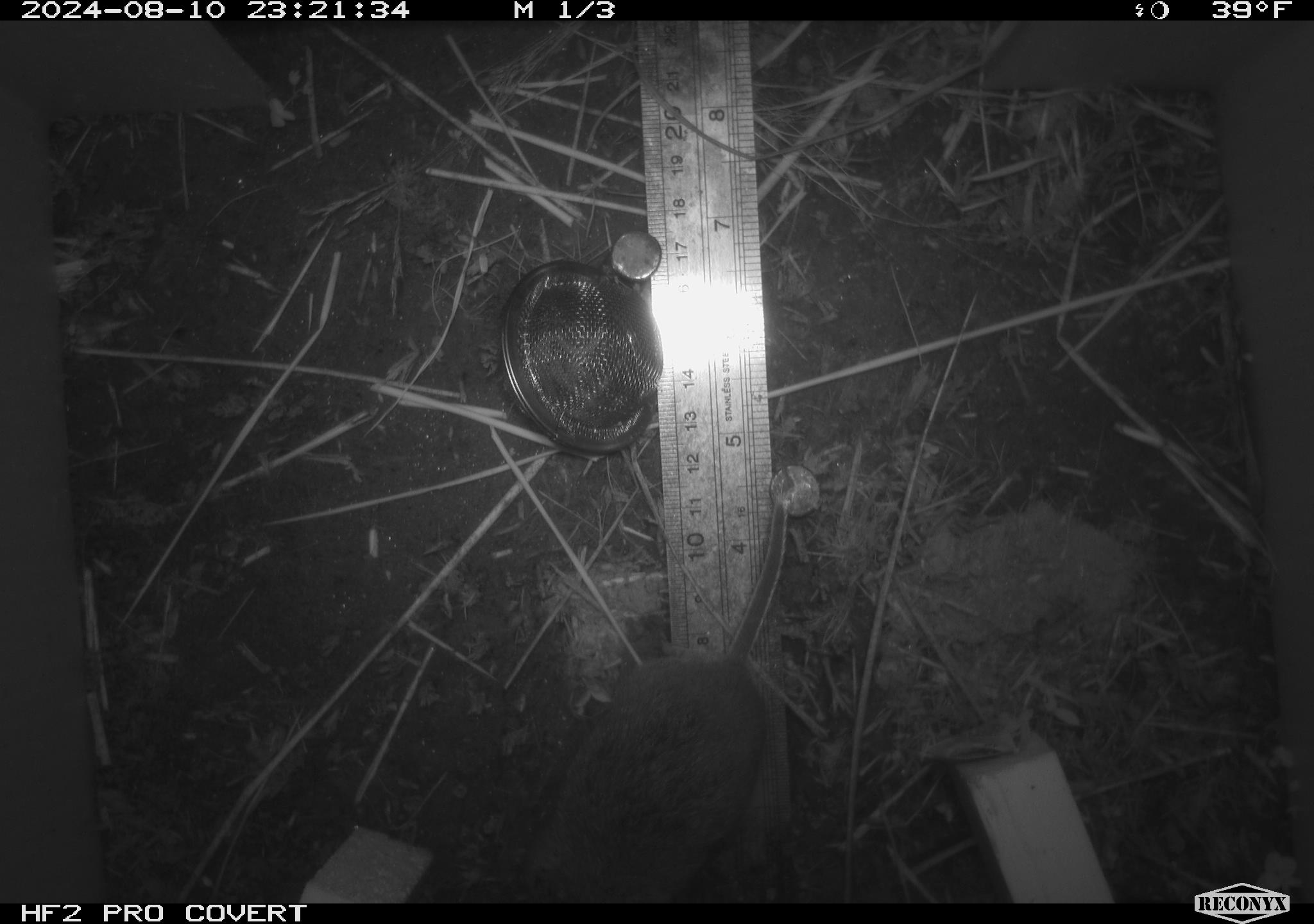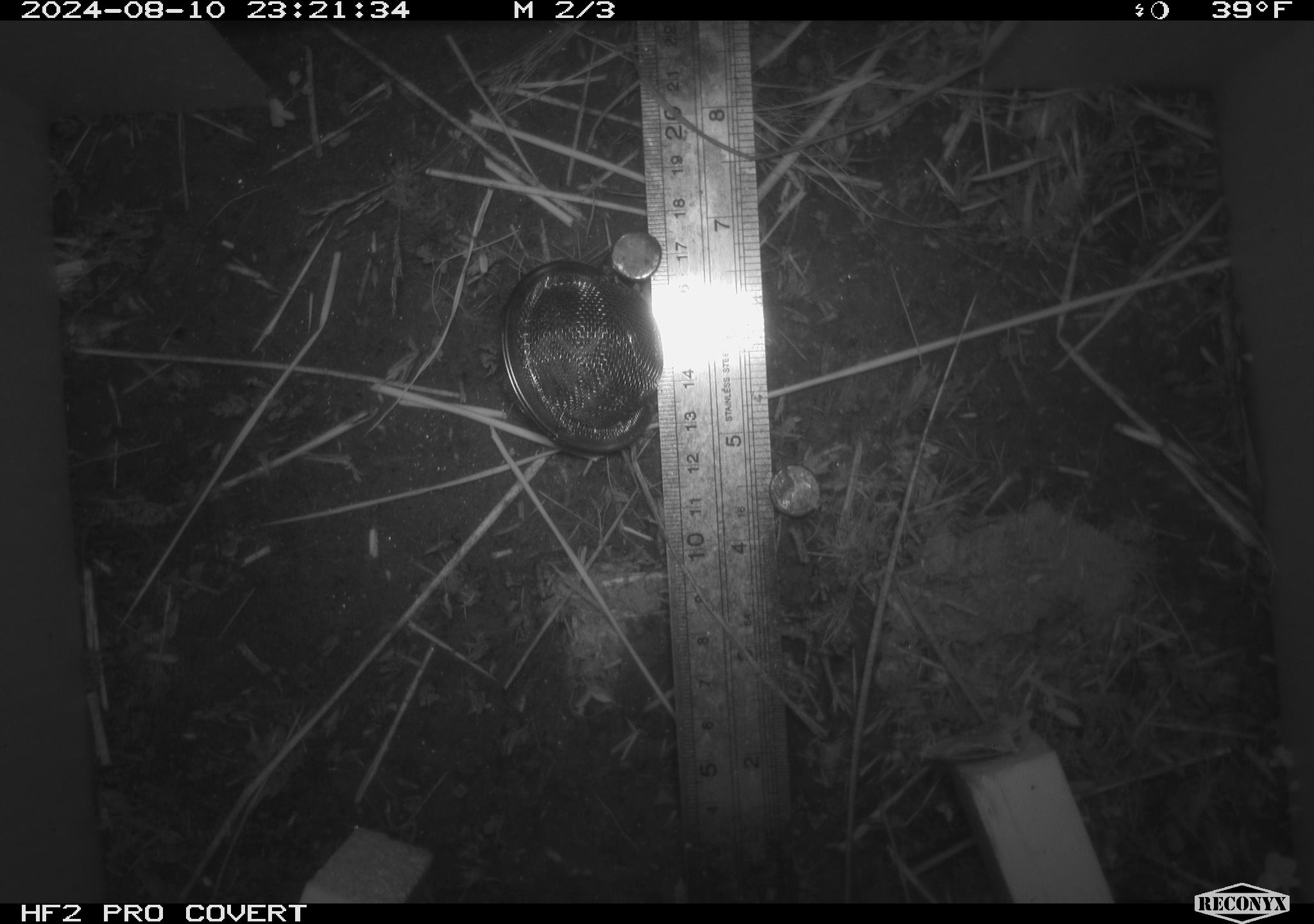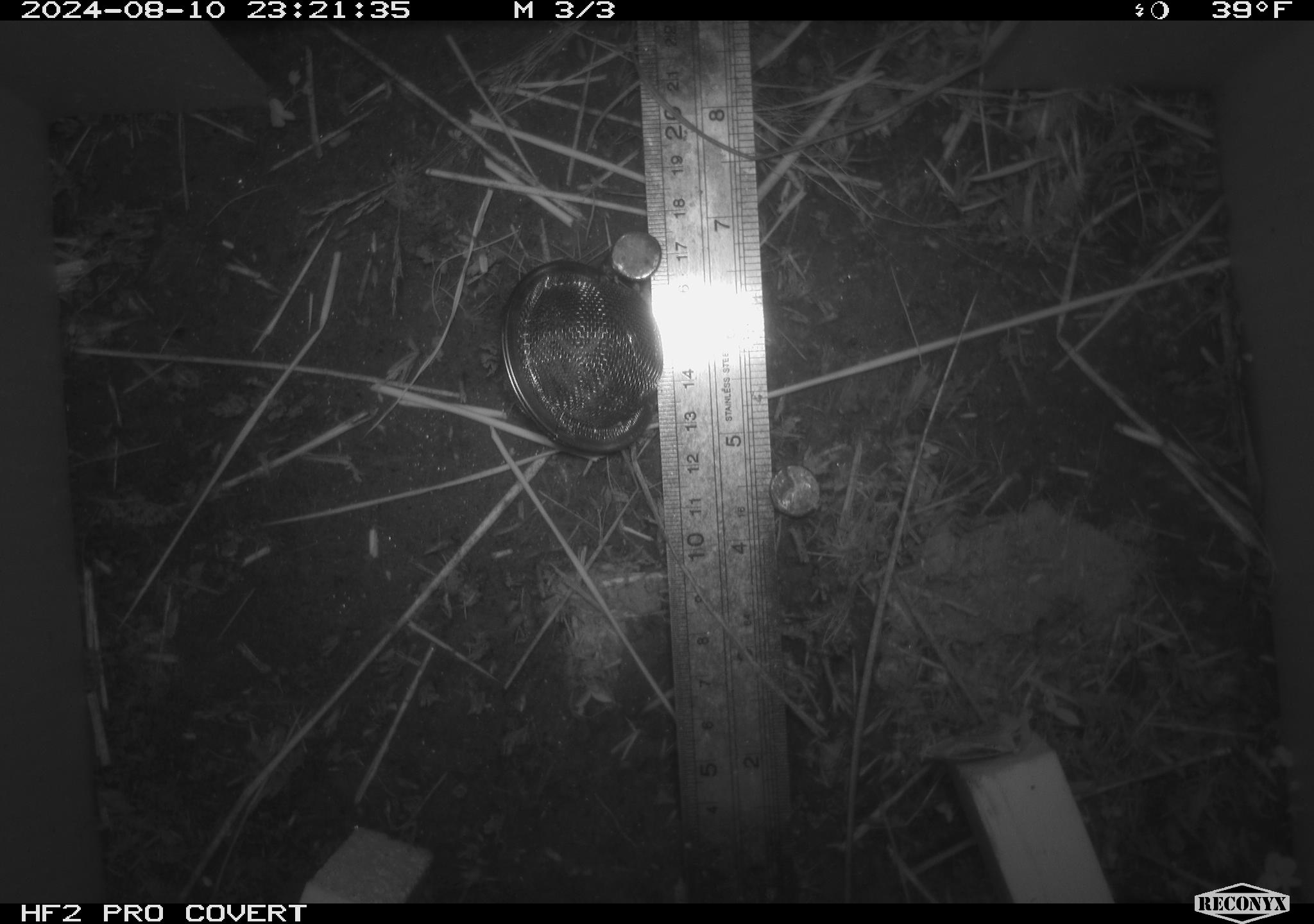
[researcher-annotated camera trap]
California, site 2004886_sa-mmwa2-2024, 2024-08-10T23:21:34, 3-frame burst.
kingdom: Animalia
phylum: Chordata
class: Mammalia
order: Rodentia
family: Cricetidae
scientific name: Arvicolinae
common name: voles, lemmings, and muskrats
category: arvicolinae subfamily